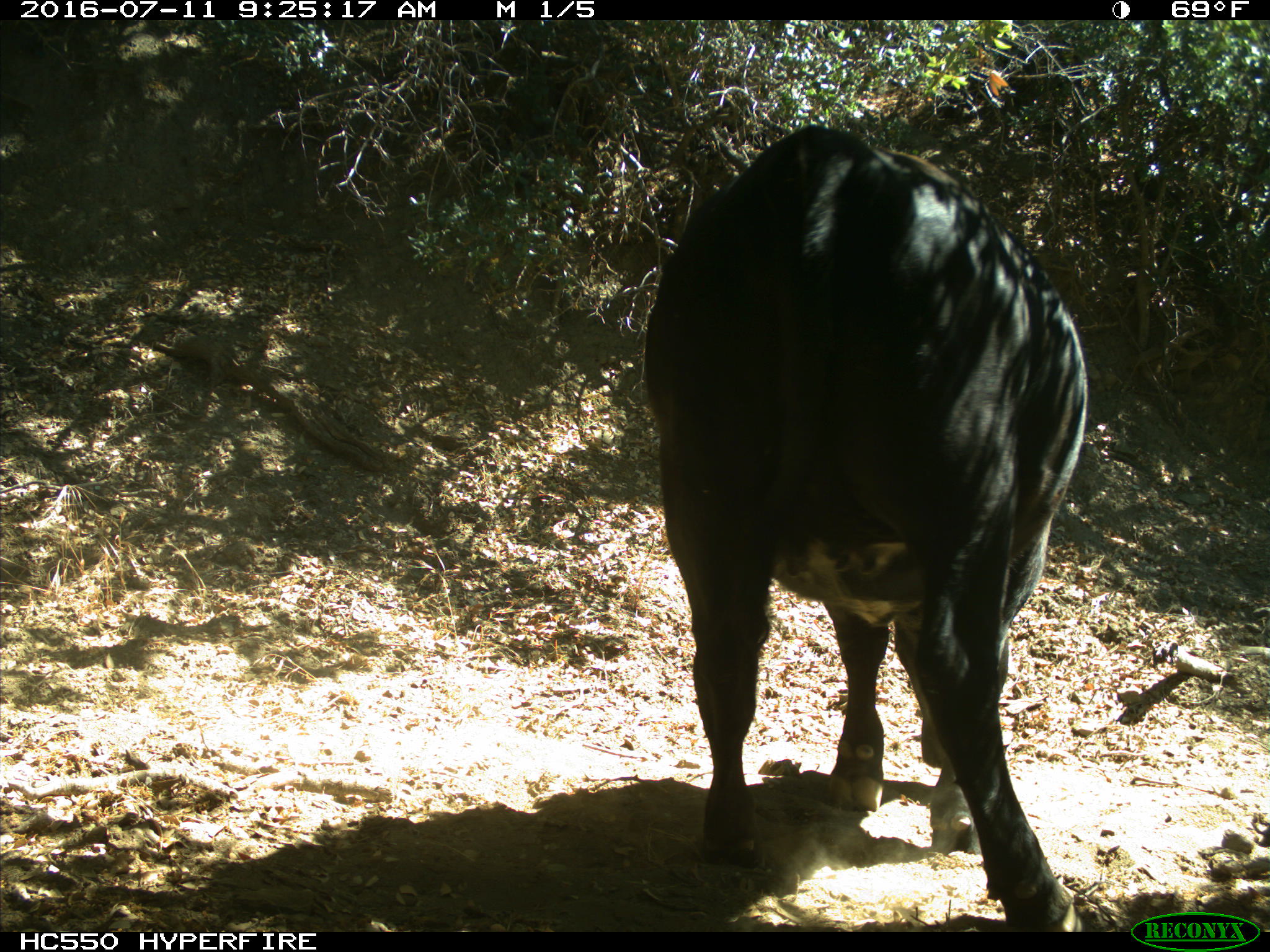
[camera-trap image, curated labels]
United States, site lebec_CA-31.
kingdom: Animalia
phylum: Chordata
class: Mammalia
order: Artiodactyla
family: Bovidae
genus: Bos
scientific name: Bos taurus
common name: domestic cow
Bos taurus (domestic cow).